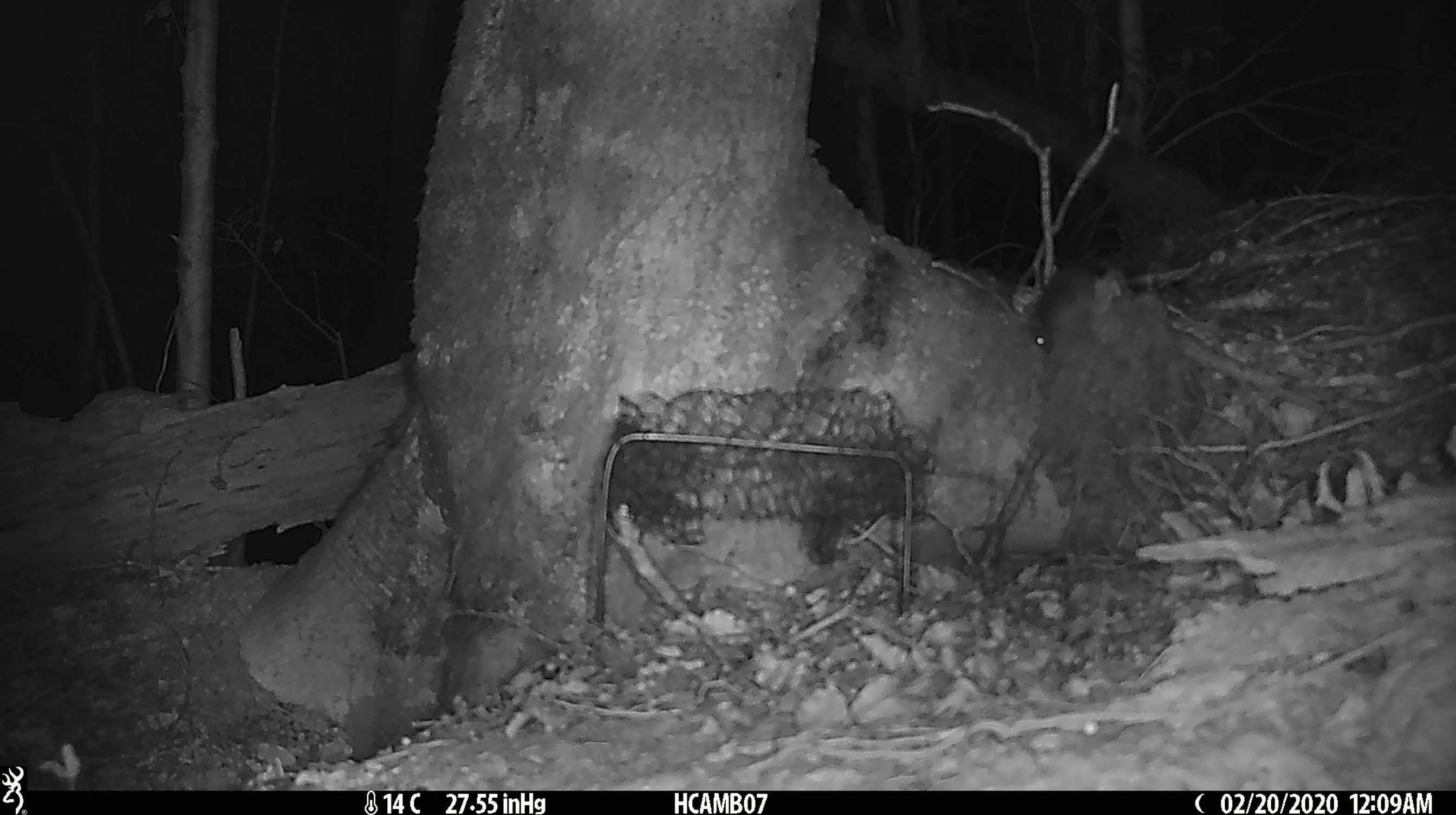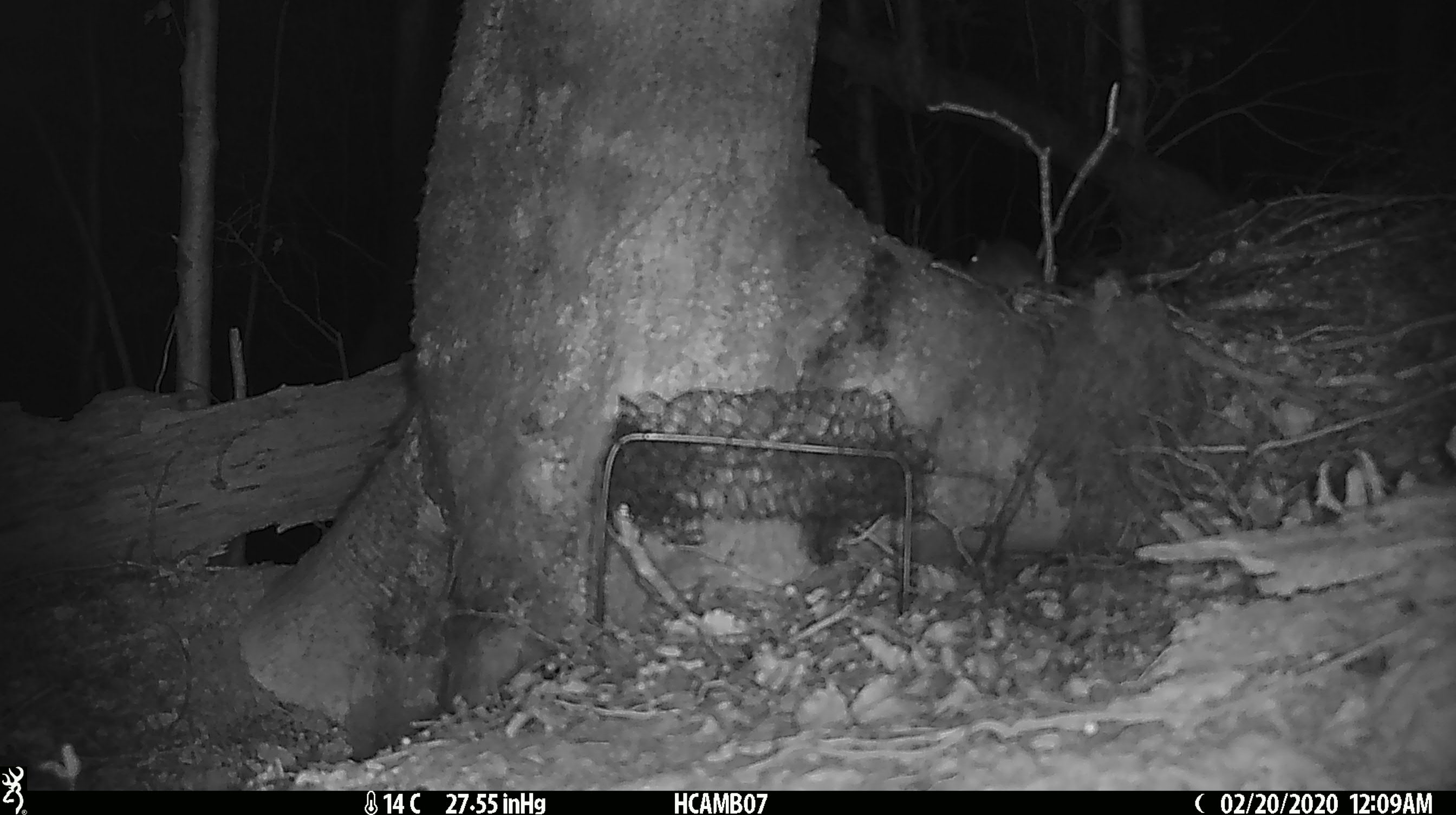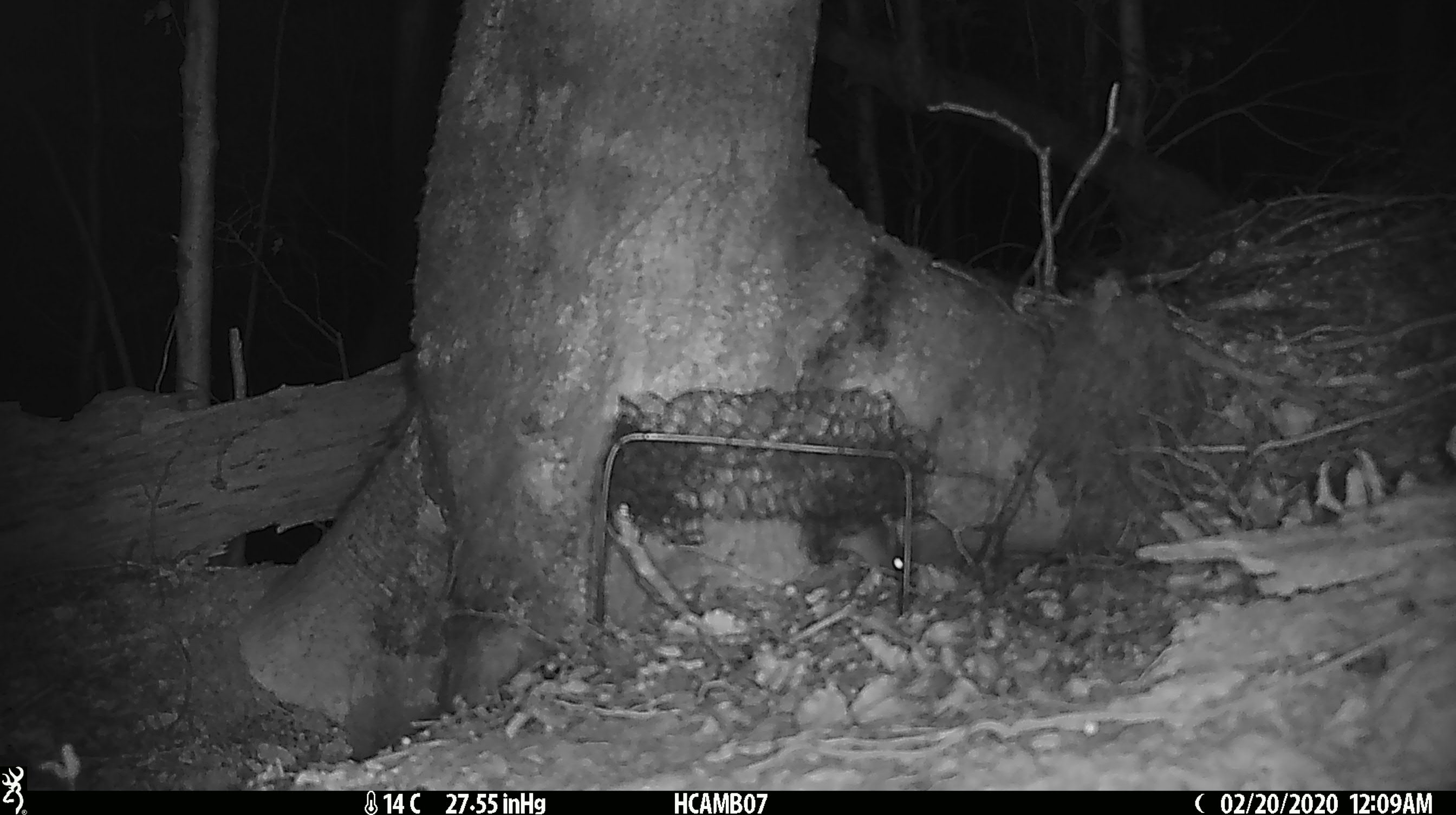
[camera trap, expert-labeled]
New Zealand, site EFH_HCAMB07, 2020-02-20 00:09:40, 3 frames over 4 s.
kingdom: Animalia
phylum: Chordata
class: Mammalia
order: Rodentia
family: Muridae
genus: Mus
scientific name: Mus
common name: mouse